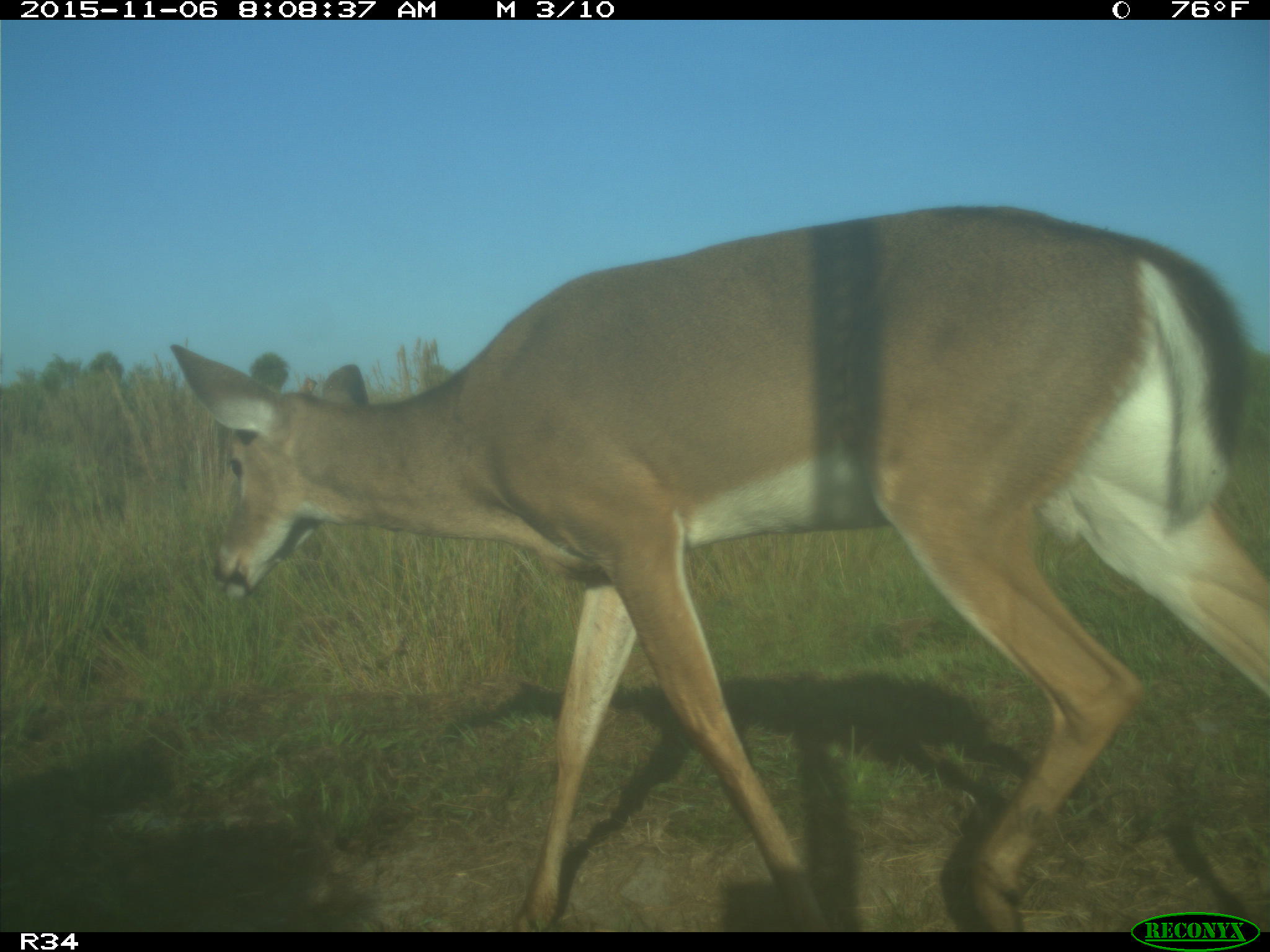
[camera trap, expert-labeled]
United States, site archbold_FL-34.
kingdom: Animalia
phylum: Chordata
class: Mammalia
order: Artiodactyla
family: Cervidae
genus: Odocoileus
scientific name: Odocoileus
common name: deer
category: unidentified deer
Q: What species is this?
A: Unidentified deer (deer) (Odocoileus).